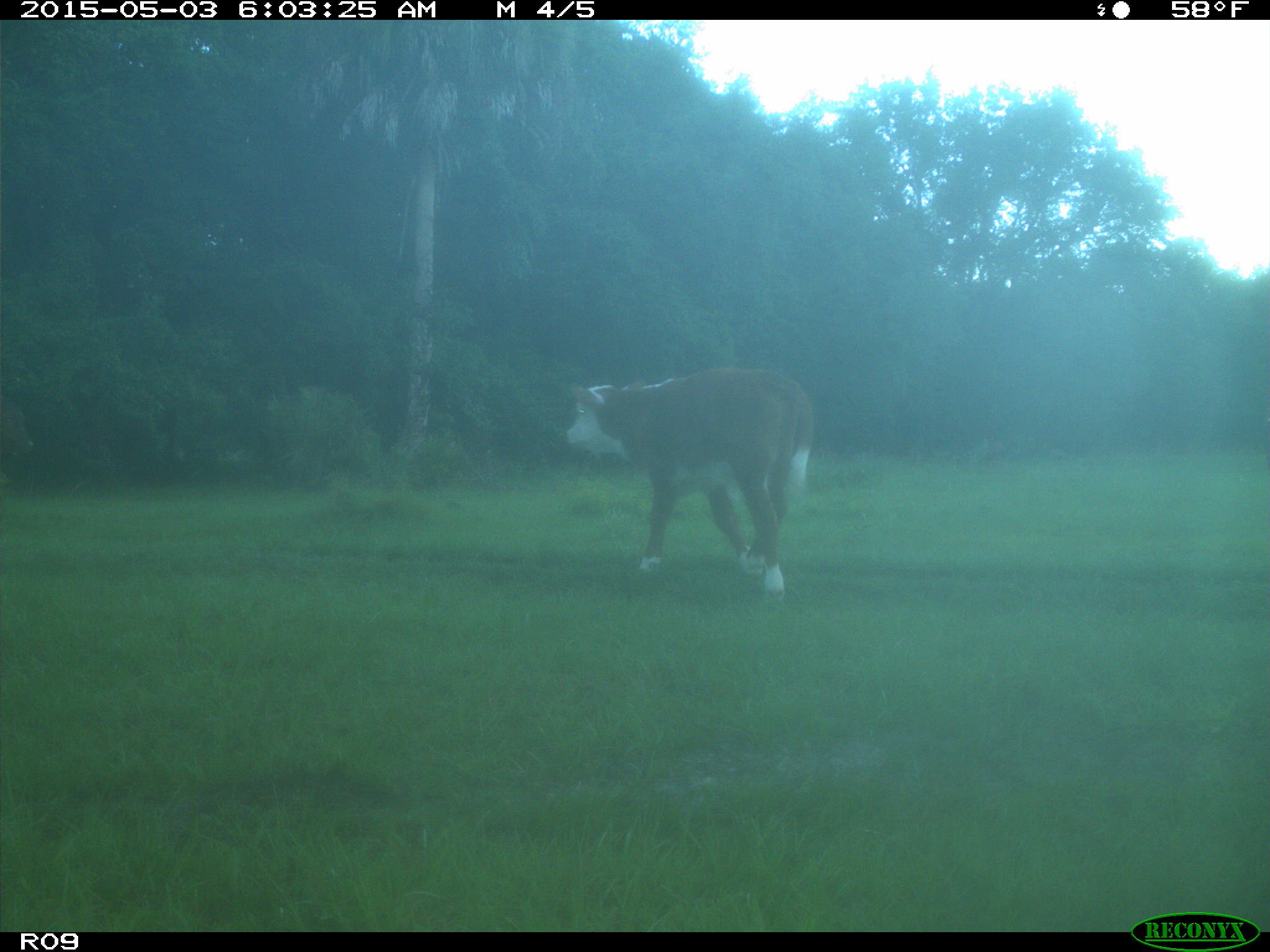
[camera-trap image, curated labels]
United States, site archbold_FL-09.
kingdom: Animalia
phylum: Chordata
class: Mammalia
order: Artiodactyla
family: Bovidae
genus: Bos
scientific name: Bos taurus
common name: domestic cow